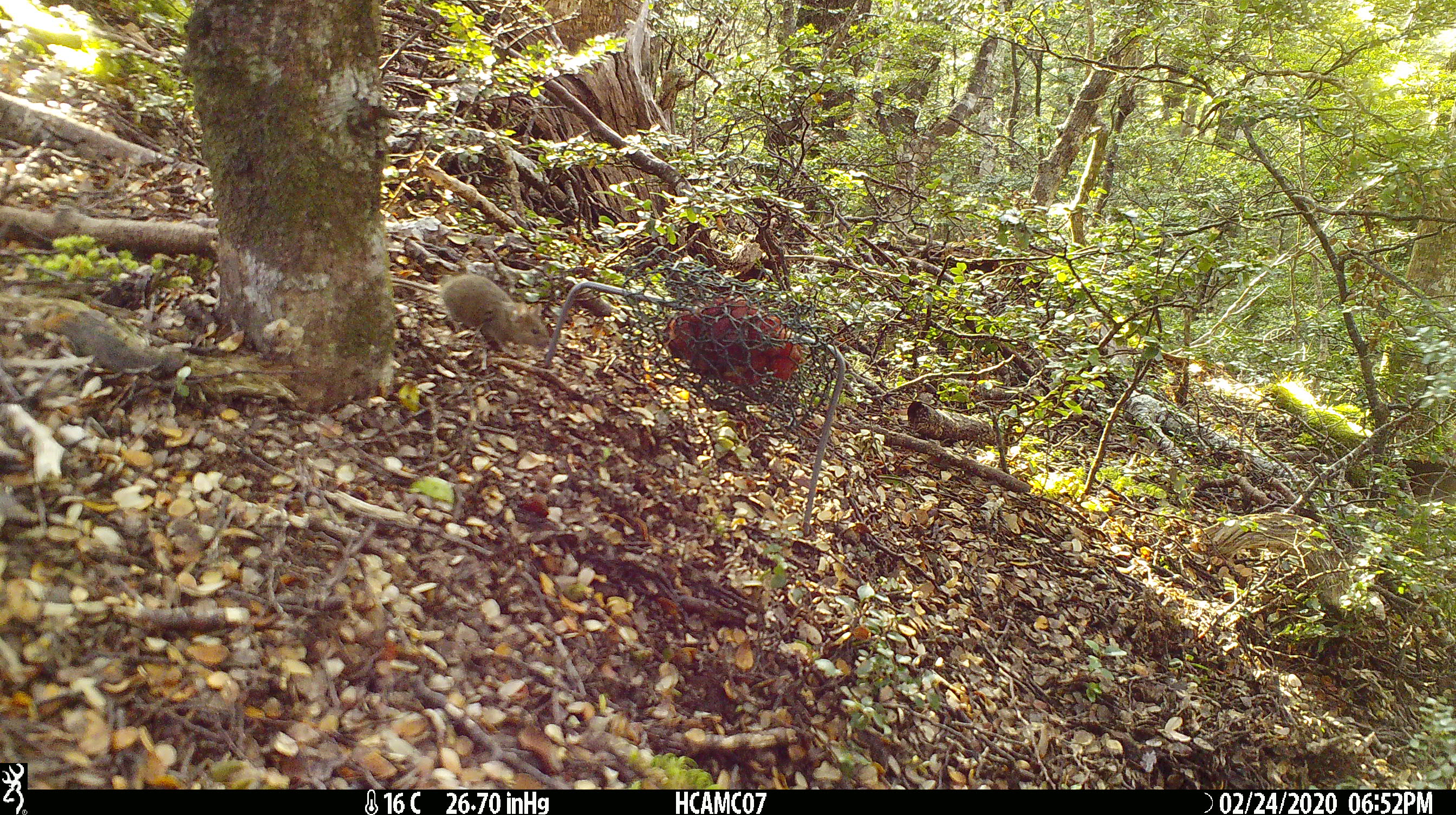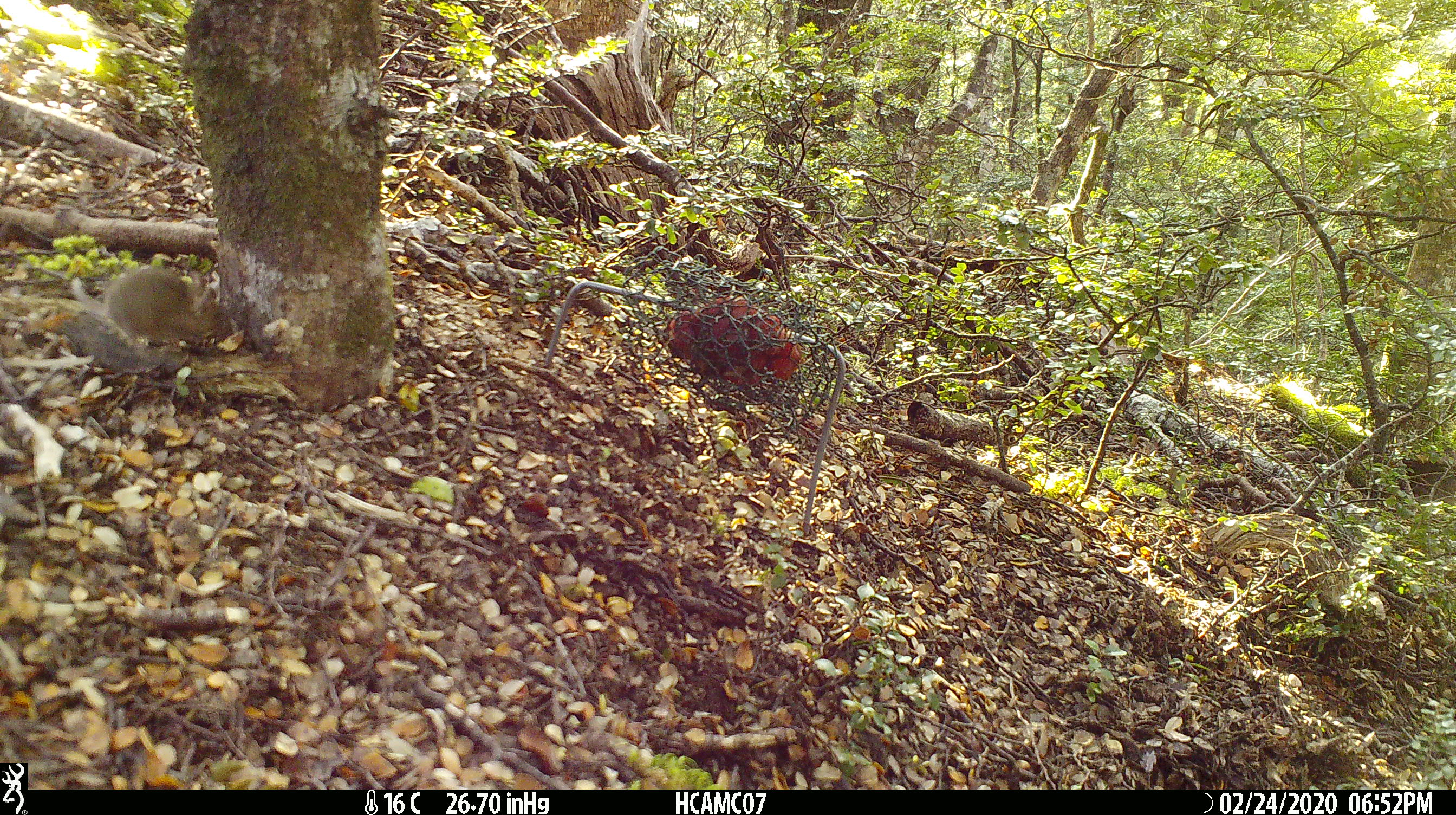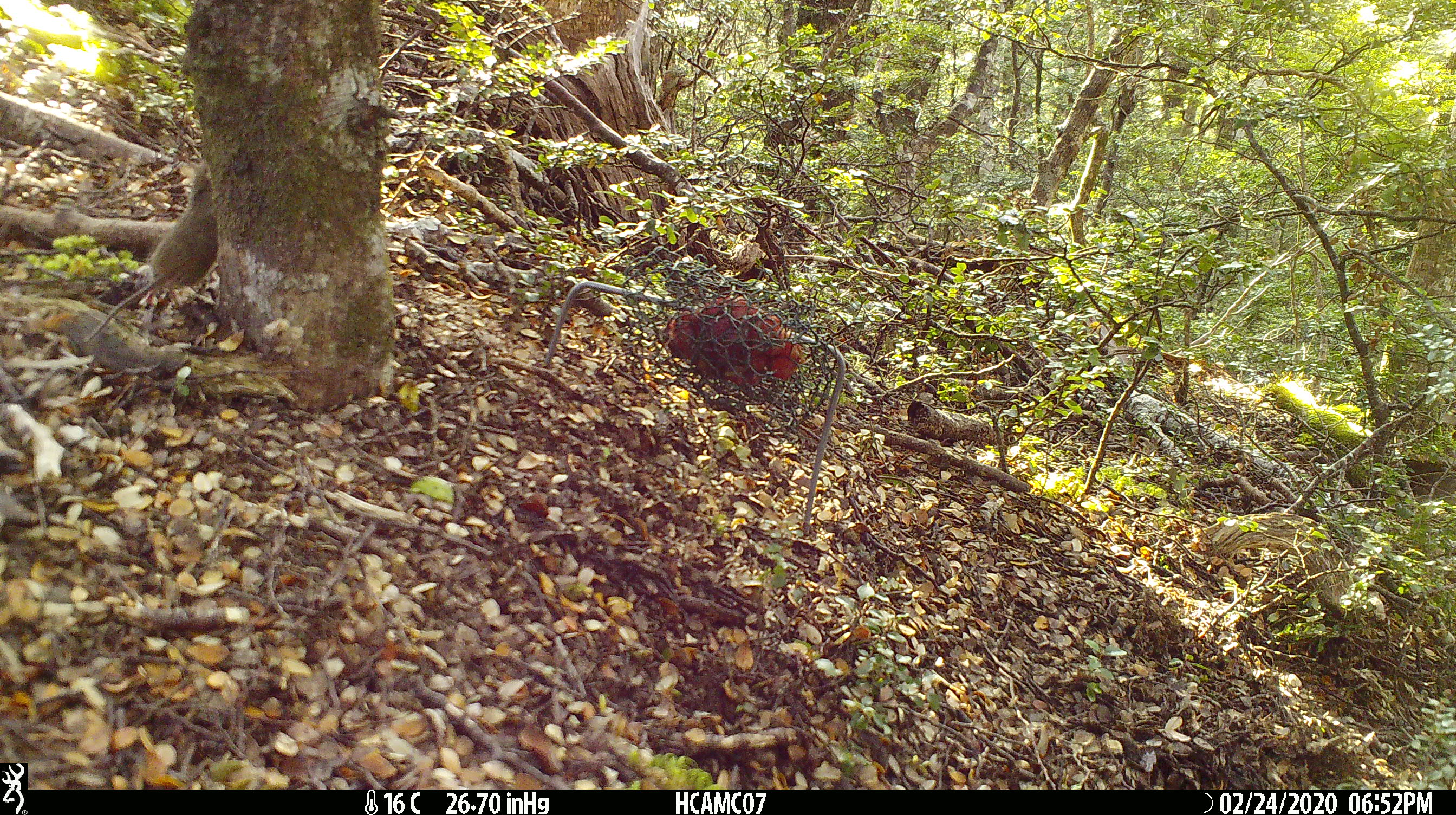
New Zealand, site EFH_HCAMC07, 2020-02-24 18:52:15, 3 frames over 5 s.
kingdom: Animalia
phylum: Chordata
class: Mammalia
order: Rodentia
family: Muridae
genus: Mus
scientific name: Mus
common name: mouse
Mouse (Mus).